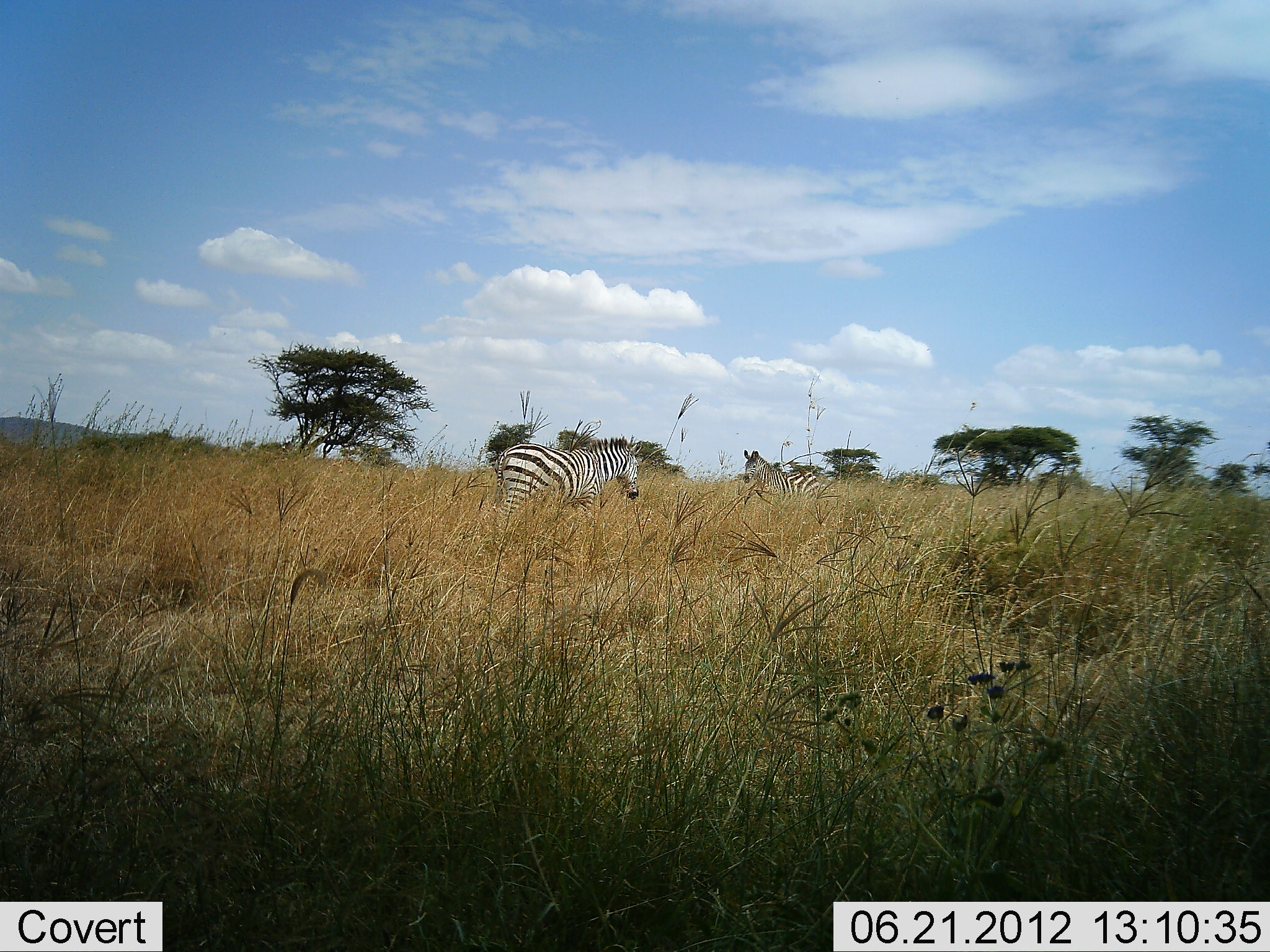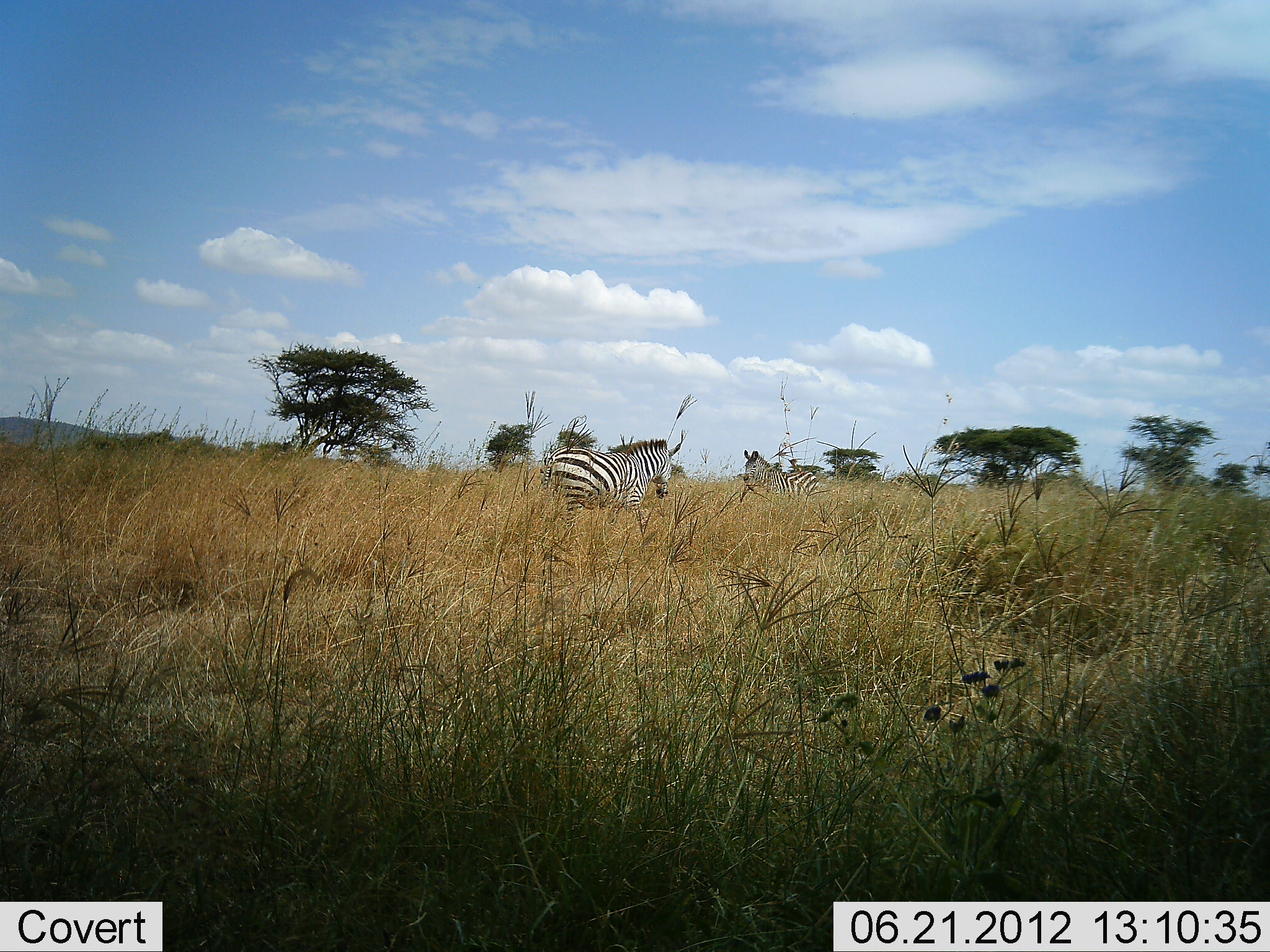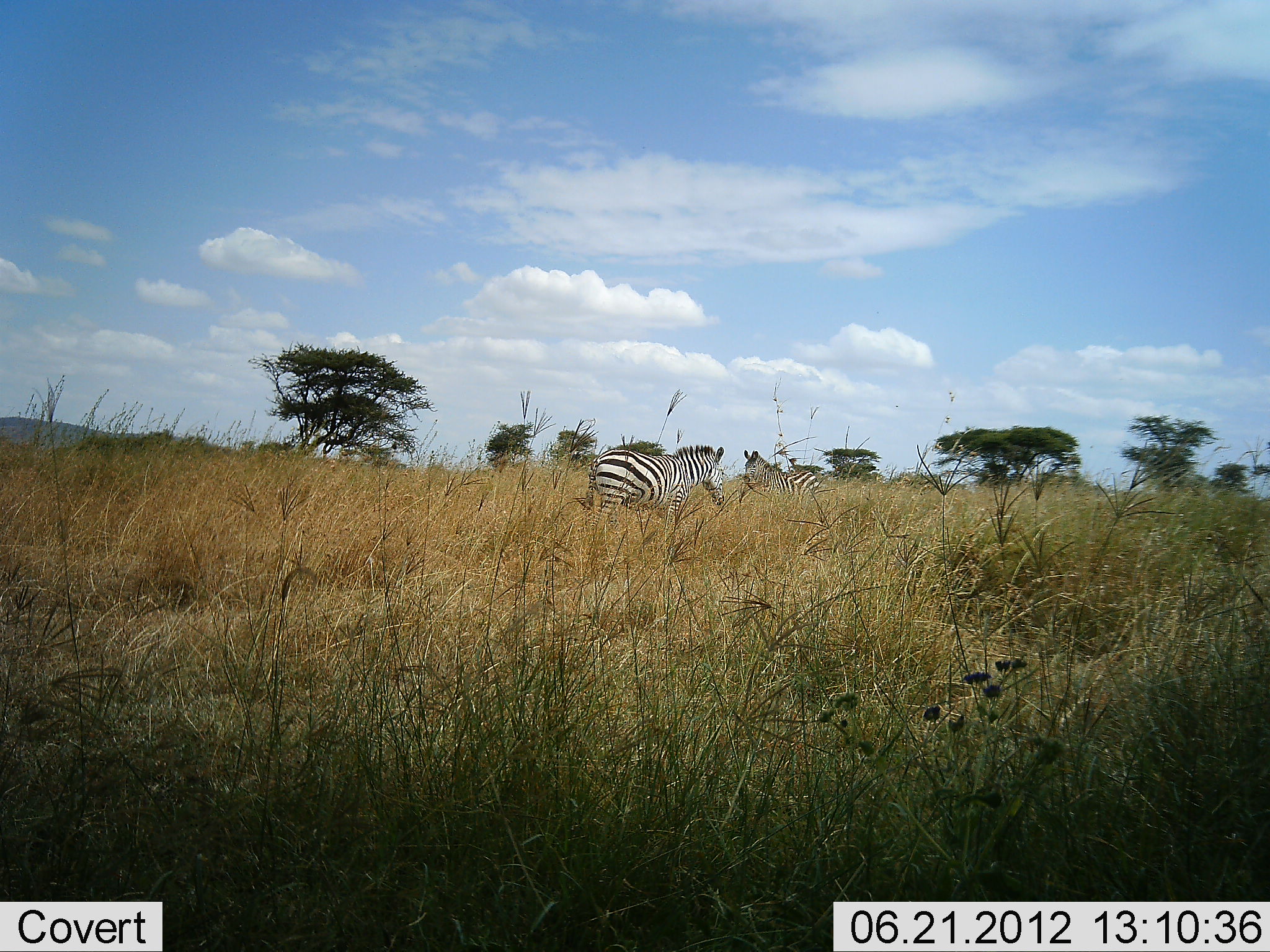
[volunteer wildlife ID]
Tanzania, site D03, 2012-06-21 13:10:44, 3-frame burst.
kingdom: Animalia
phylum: Chordata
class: Mammalia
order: Perissodactyla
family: Equidae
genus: Equus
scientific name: Equus quagga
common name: plains zebra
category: zebra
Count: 2.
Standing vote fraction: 80%.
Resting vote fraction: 10%.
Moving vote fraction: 80%.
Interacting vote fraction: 0%.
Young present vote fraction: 0%.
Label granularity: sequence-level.